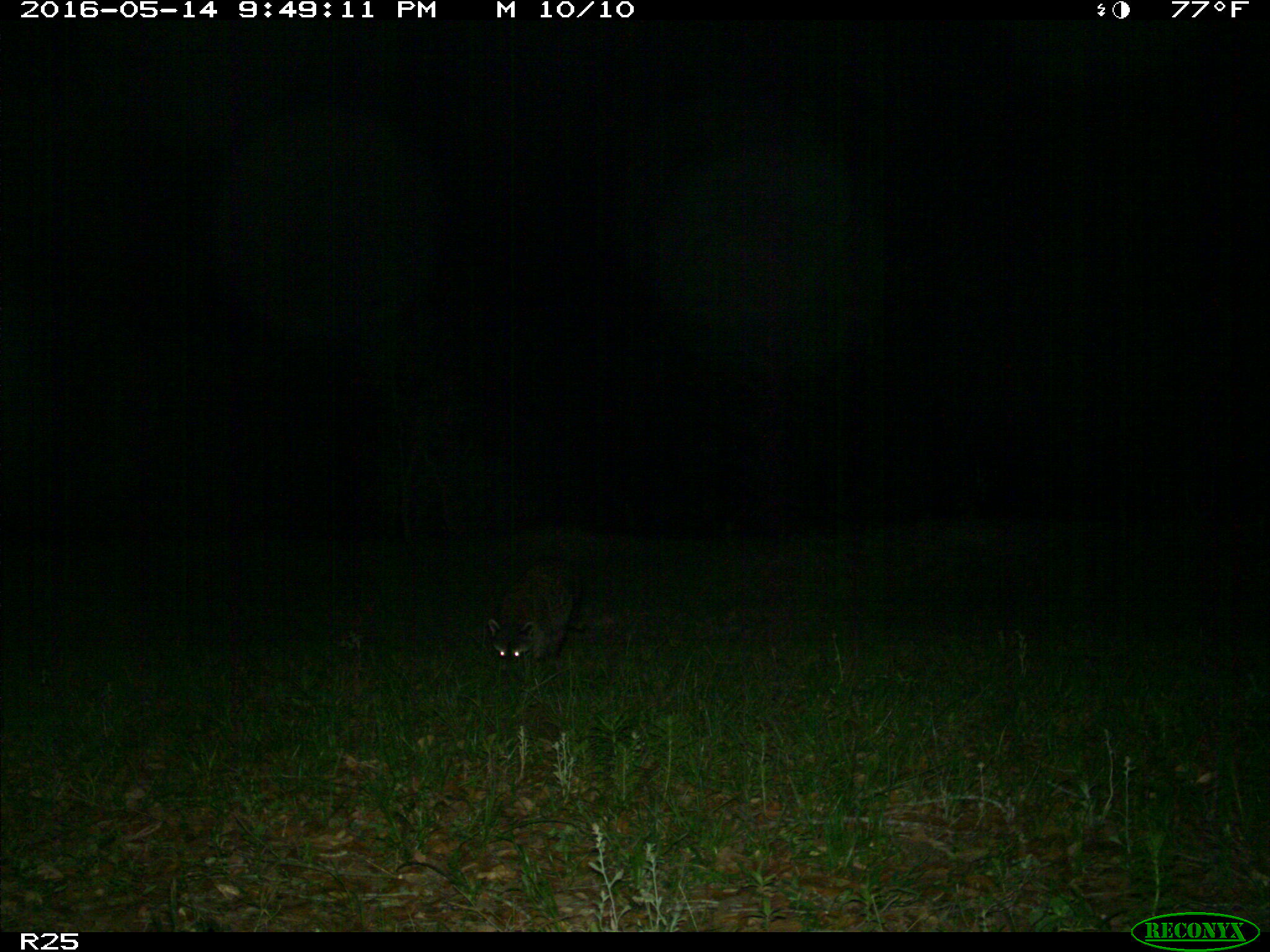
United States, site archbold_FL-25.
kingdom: Animalia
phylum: Chordata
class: Mammalia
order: Carnivora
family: Procyonidae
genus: Procyon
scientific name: Procyon lotor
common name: common raccoon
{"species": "Procyon lotor (common raccoon)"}